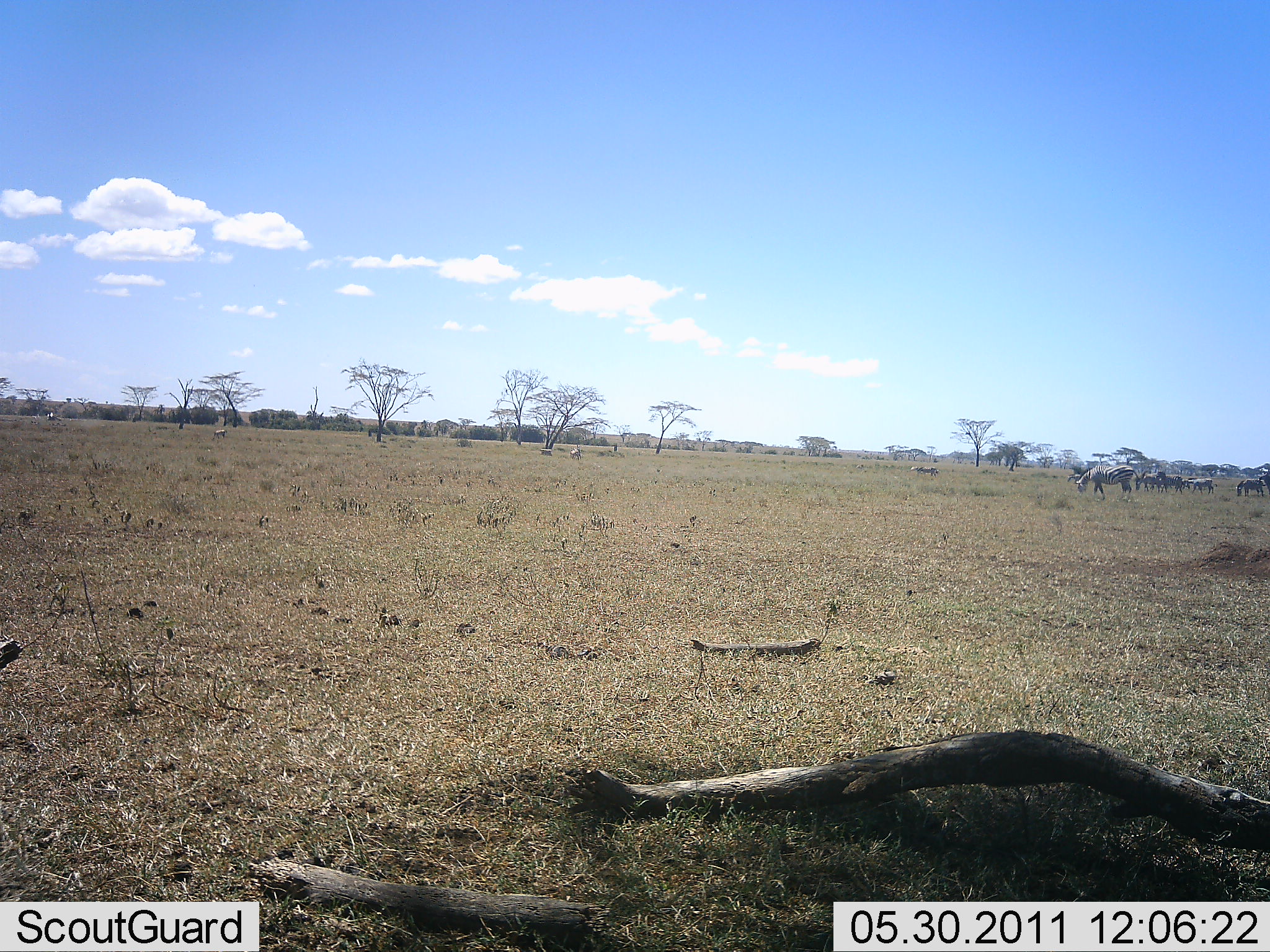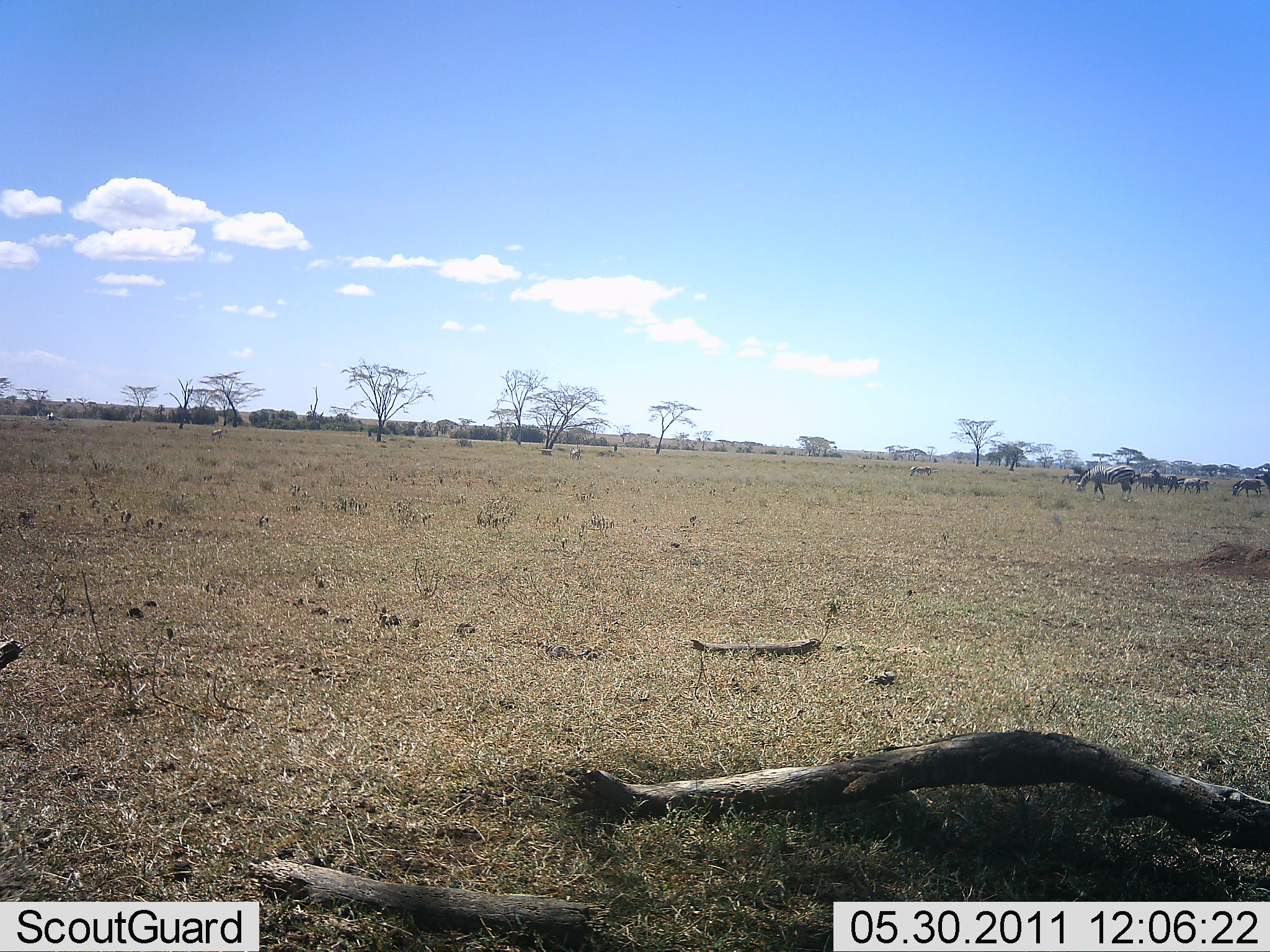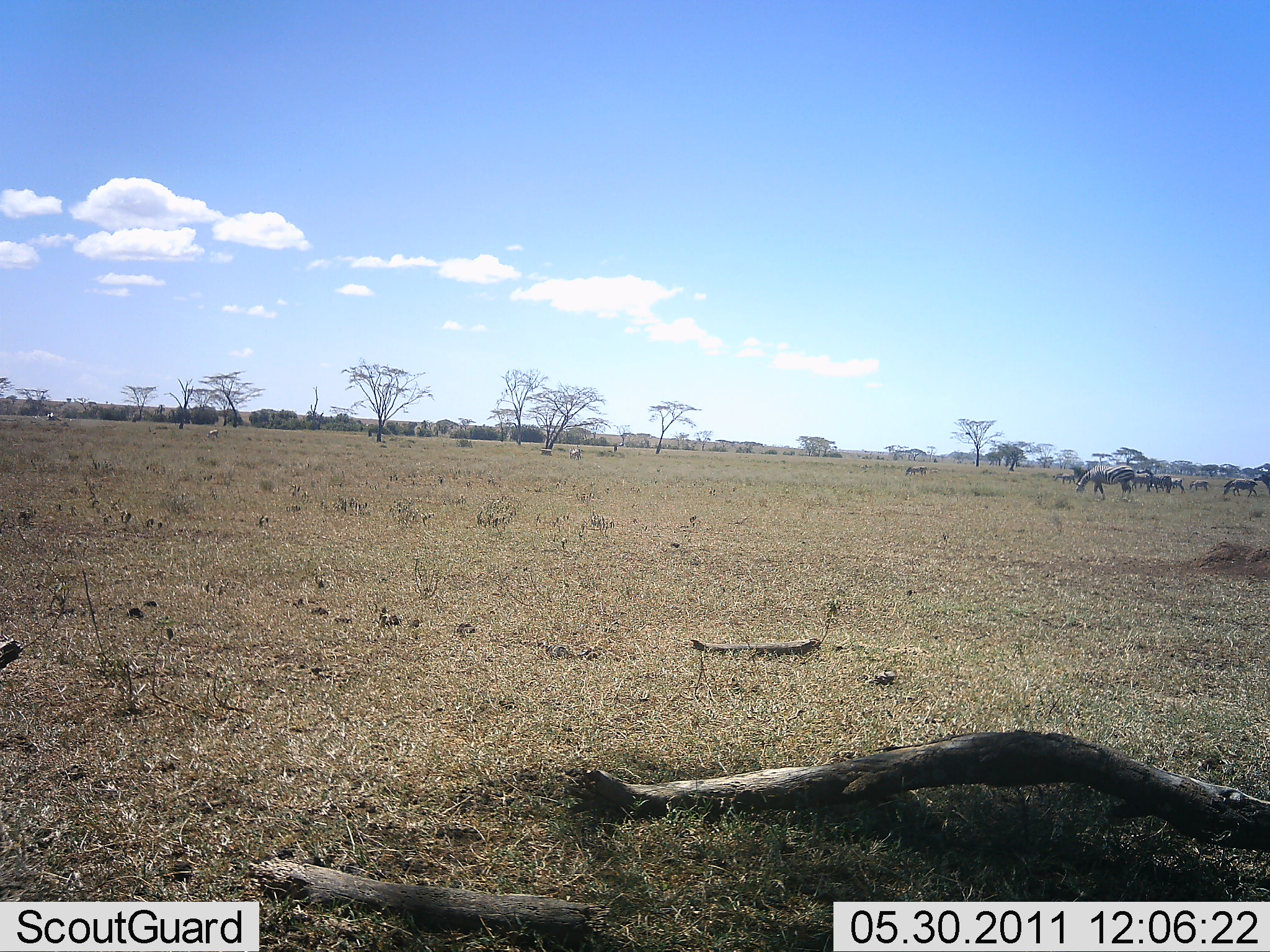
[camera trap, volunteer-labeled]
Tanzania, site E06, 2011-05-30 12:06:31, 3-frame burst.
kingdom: Animalia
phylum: Chordata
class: Mammalia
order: Perissodactyla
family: Equidae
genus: Equus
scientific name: Equus quagga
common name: plains zebra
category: zebra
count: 11-50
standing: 10%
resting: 0%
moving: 60%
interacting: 0%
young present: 0%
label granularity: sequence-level